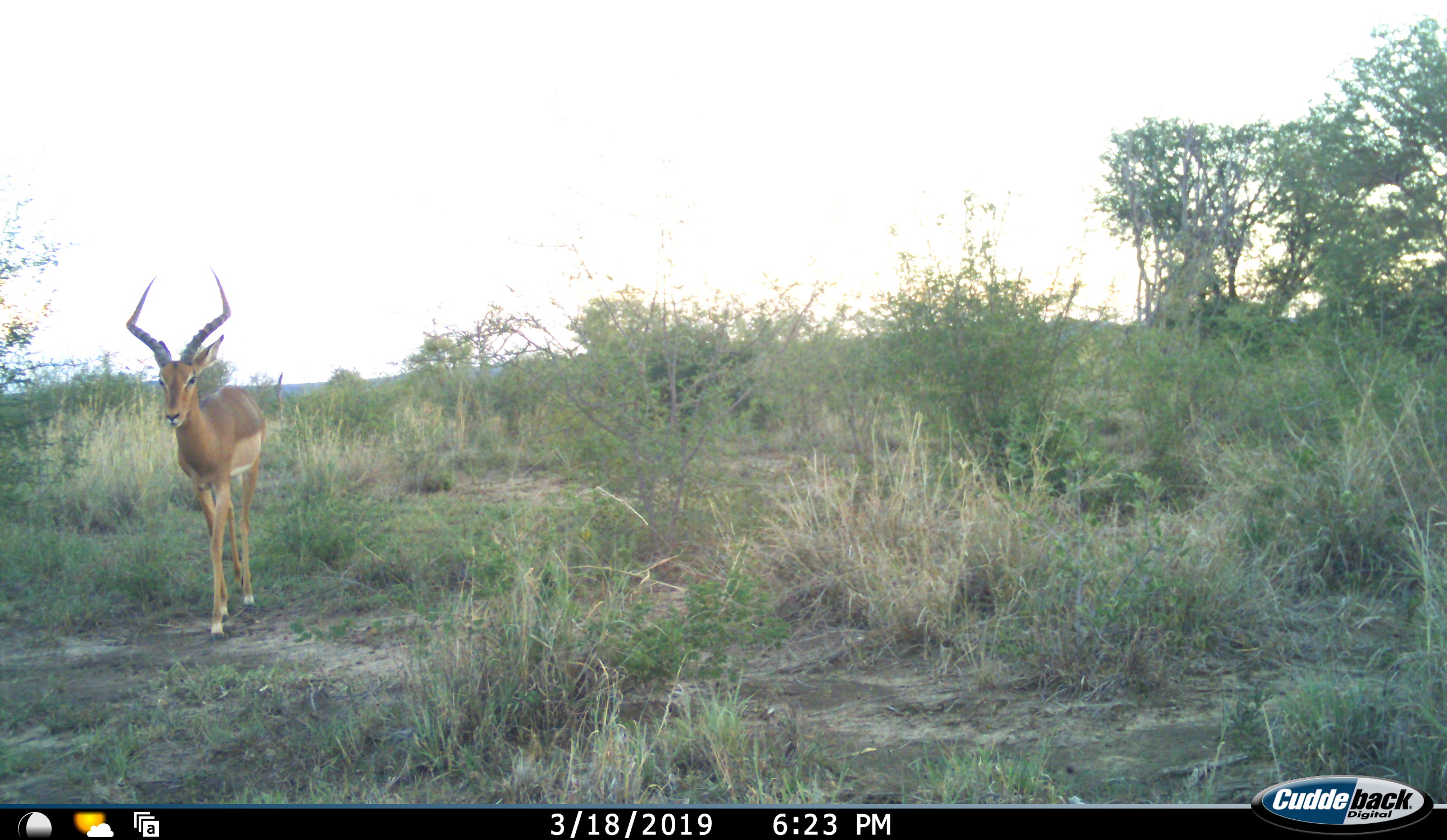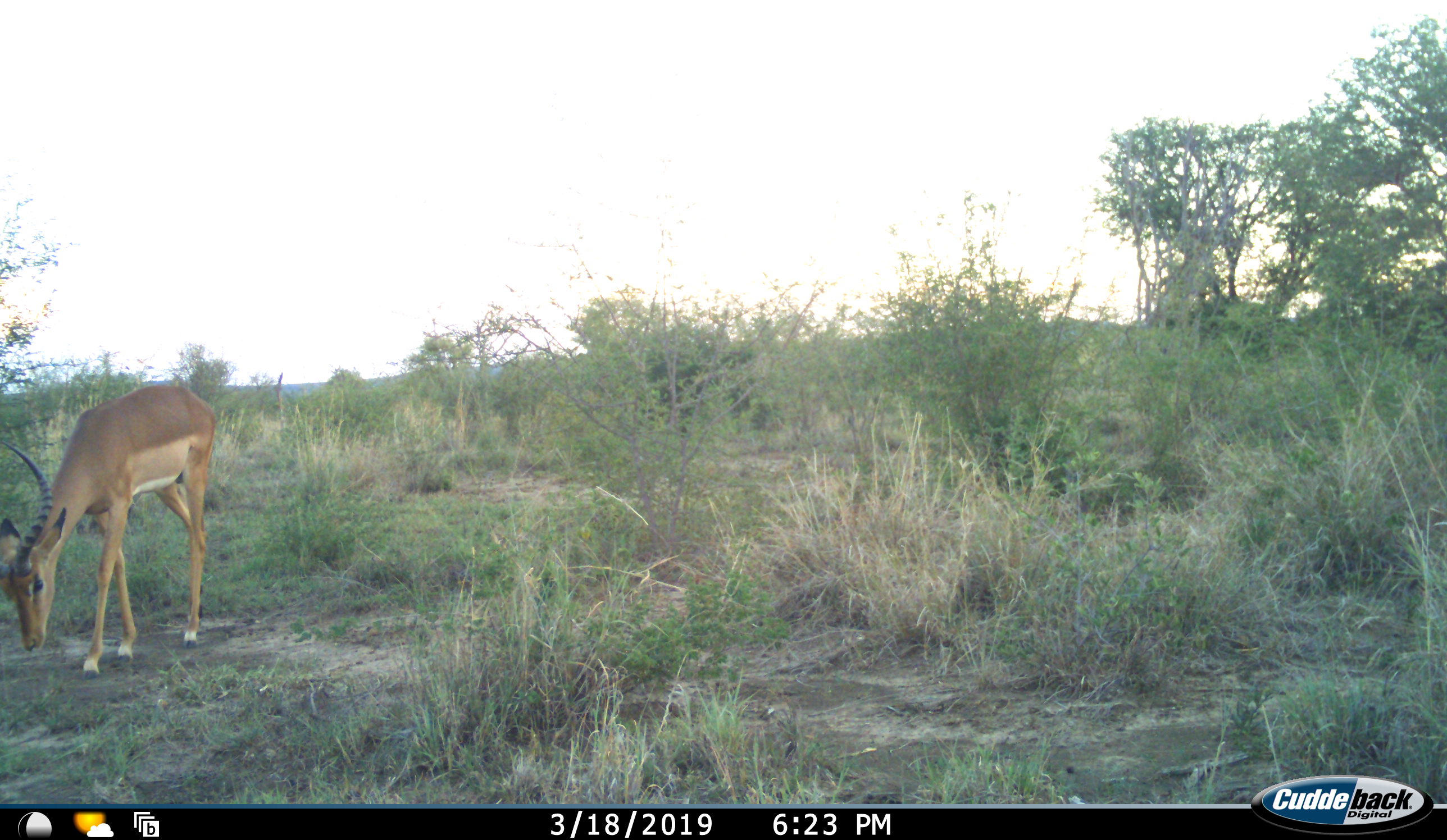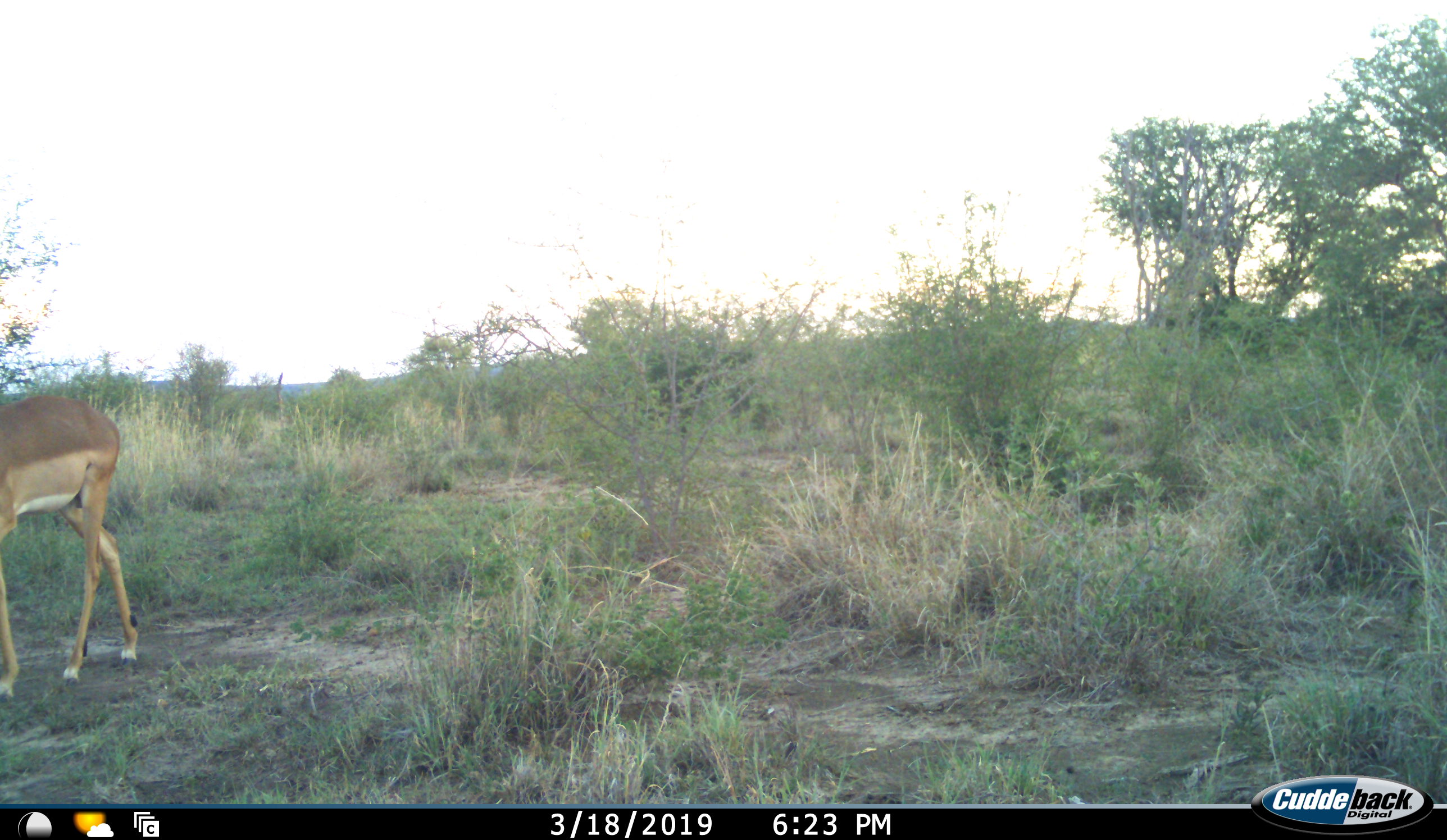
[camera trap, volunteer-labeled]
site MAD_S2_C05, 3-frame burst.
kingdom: Animalia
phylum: Chordata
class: Mammalia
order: Artiodactyla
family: Bovidae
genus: Aepyceros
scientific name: Aepyceros melampus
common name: impala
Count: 1.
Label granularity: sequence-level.